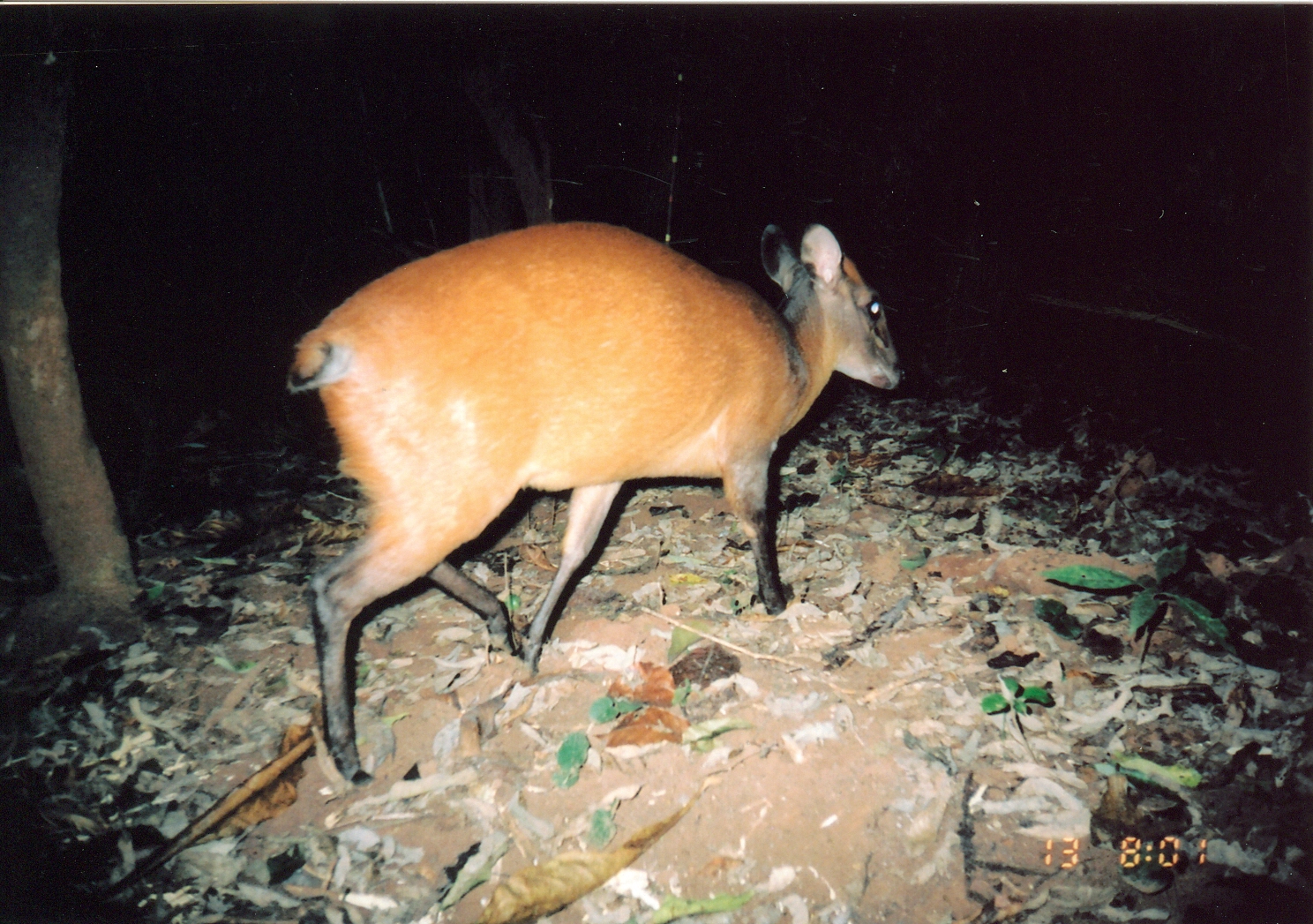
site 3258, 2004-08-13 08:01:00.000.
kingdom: Animalia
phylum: Chordata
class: Mammalia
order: Artiodactyla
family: Bovidae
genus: Cephalophus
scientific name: Cephalophus harveyi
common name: harvey's duiker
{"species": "Cephalophus harveyi (harvey's duiker)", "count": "1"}